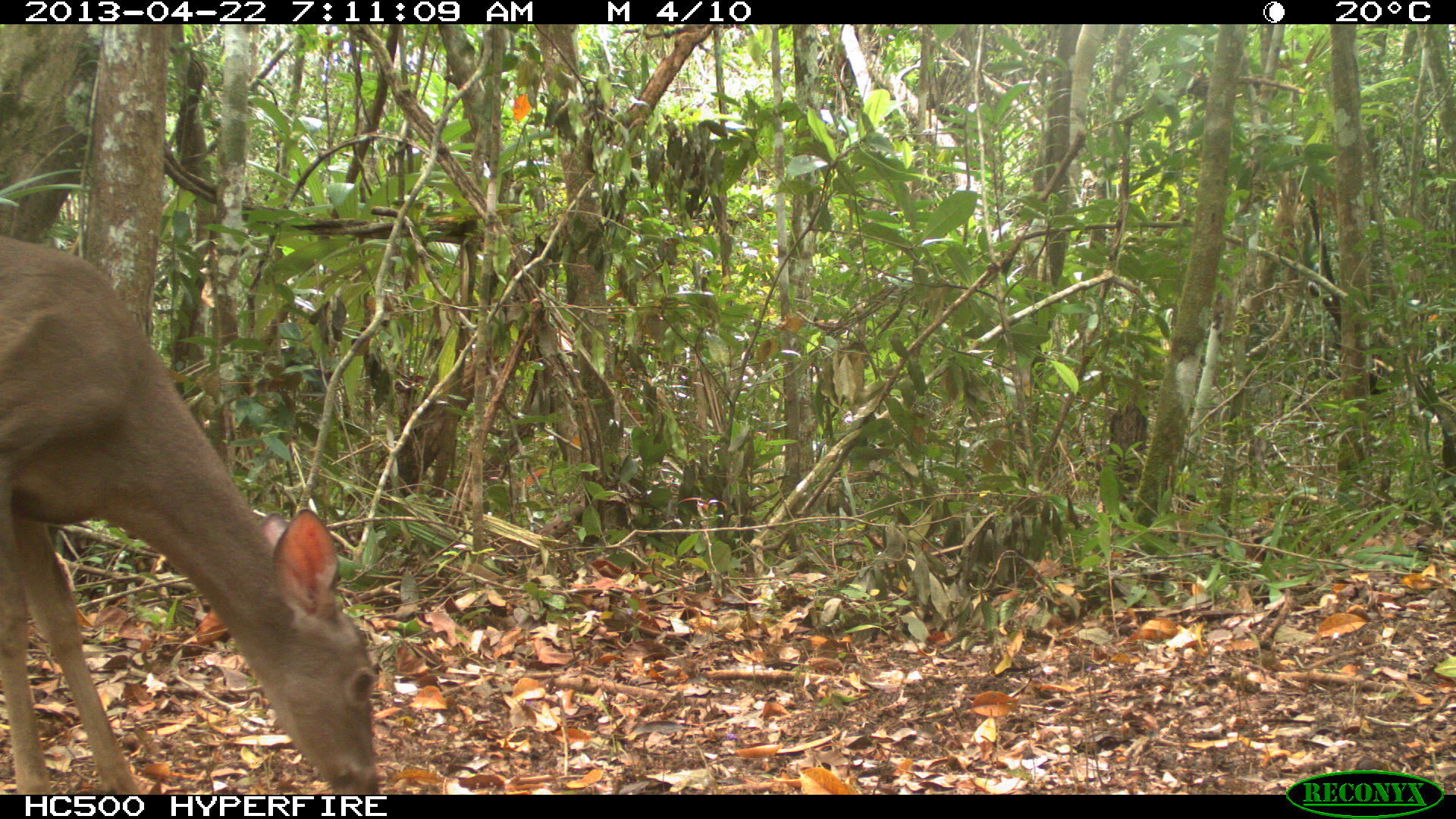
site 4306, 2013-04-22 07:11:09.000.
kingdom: Animalia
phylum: Chordata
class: Mammalia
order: Artiodactyla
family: Cervidae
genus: Odocoileus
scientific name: Odocoileus virginianus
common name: white-tailed deer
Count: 1.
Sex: female.